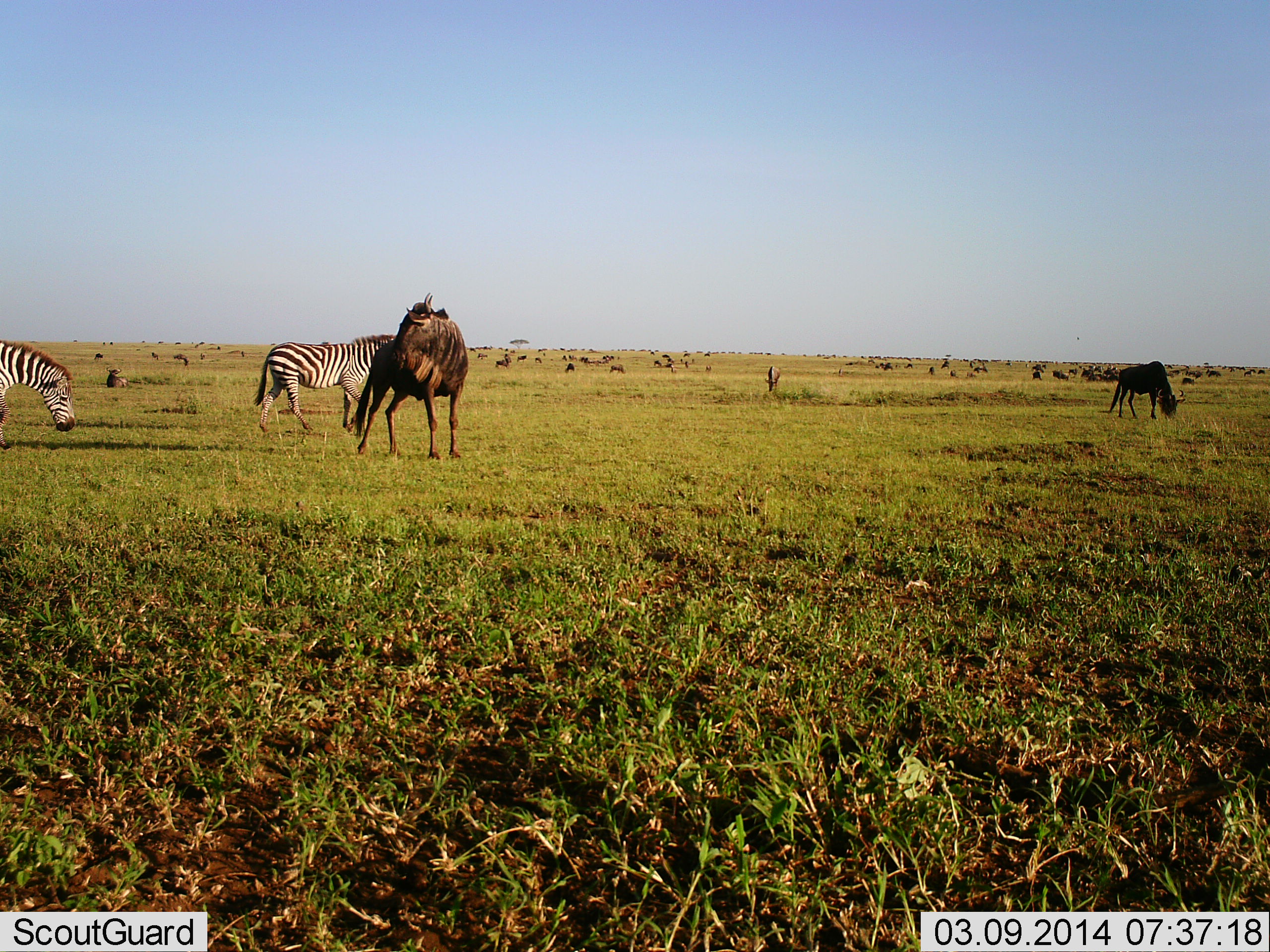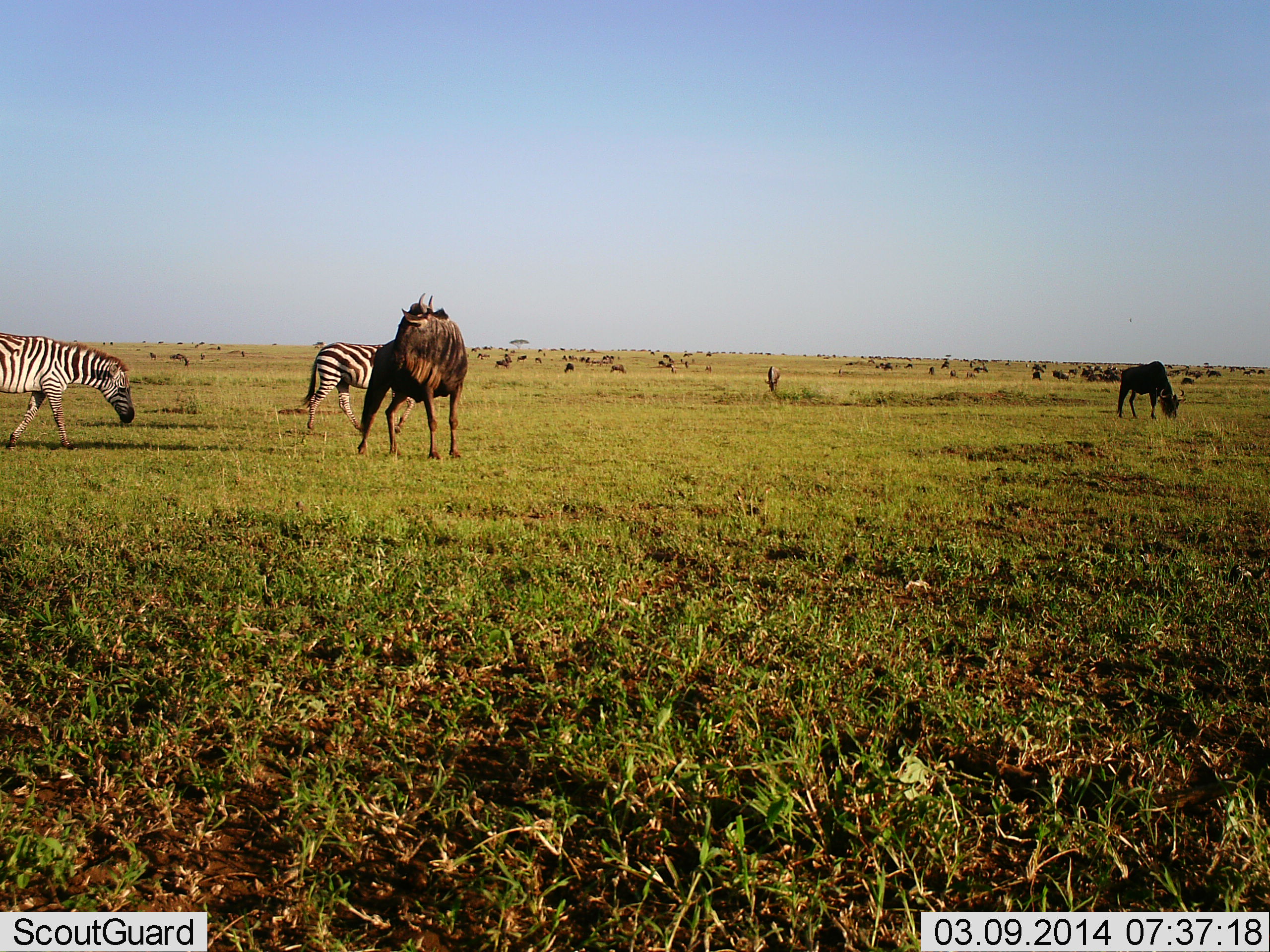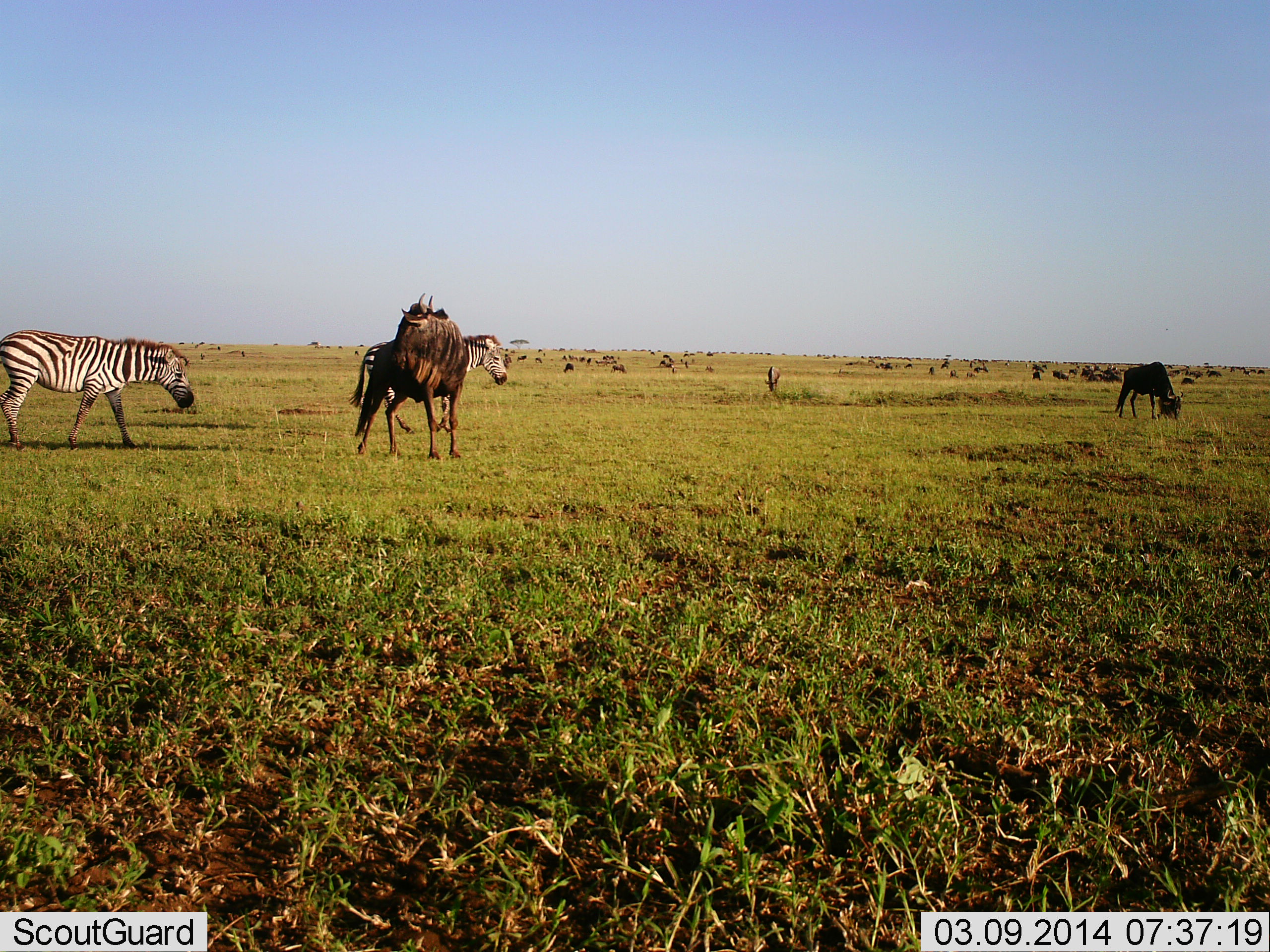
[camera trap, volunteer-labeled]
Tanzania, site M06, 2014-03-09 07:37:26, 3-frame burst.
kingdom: Animalia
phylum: Chordata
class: Mammalia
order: Artiodactyla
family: Bovidae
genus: Connochaetes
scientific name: Connochaetes taurinus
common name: blue wildebeest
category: wildebeest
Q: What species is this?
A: Wildebeest (blue wildebeest) (Connochaetes taurinus).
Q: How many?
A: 11-50.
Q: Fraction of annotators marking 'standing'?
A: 80%.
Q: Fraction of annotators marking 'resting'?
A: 0%.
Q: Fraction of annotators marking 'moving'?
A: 20%.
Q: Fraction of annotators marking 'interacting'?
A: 0%.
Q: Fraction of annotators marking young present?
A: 0%.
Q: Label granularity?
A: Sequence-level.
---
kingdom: Animalia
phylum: Chordata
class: Mammalia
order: Perissodactyla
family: Equidae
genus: Equus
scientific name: Equus quagga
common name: plains zebra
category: zebra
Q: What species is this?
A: Zebra (plains zebra) (Equus quagga).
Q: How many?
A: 2.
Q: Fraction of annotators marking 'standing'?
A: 10%.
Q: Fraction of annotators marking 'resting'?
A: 0%.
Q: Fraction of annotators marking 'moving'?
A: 100%.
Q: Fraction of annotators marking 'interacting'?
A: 0%.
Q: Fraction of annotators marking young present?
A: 0%.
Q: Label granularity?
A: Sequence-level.